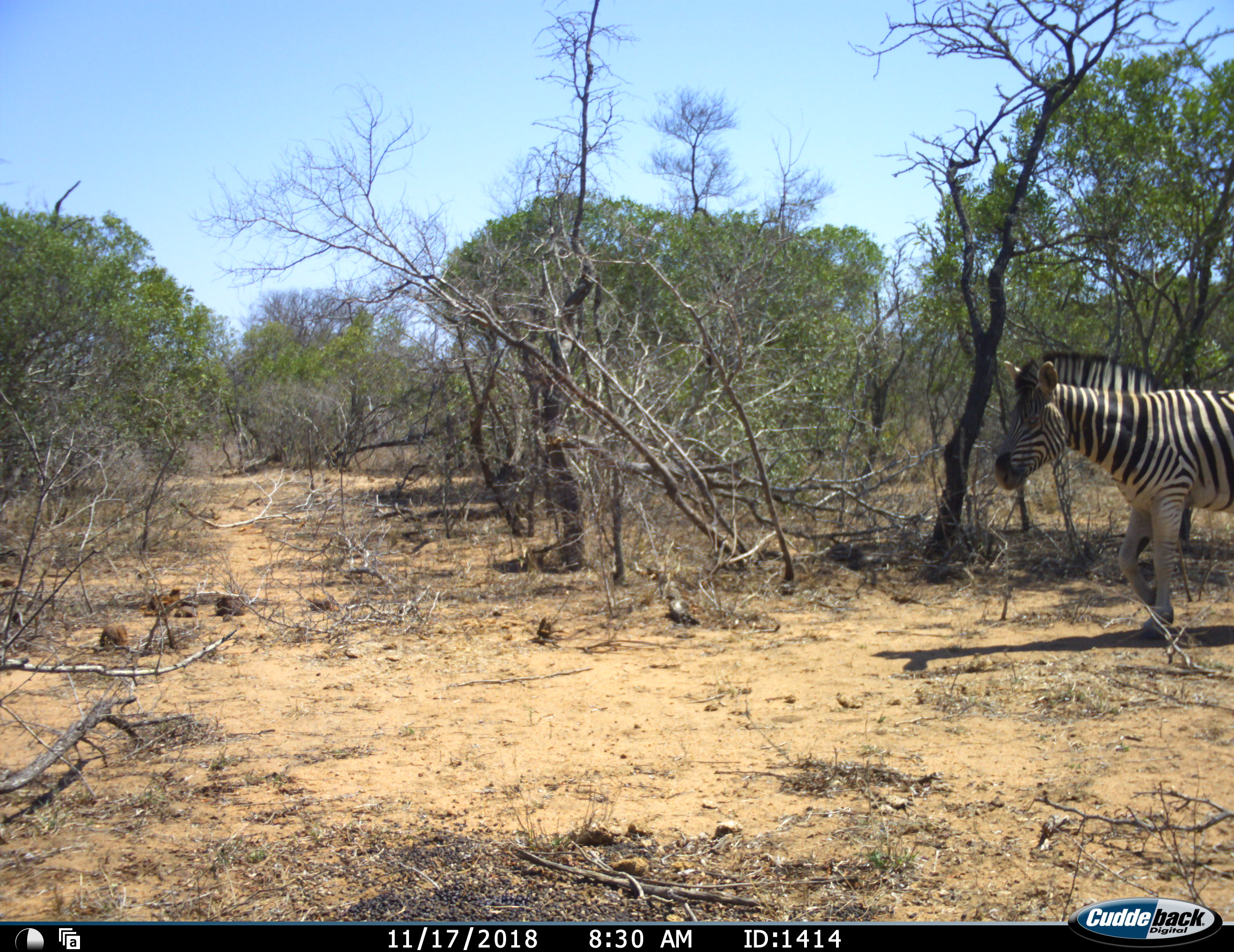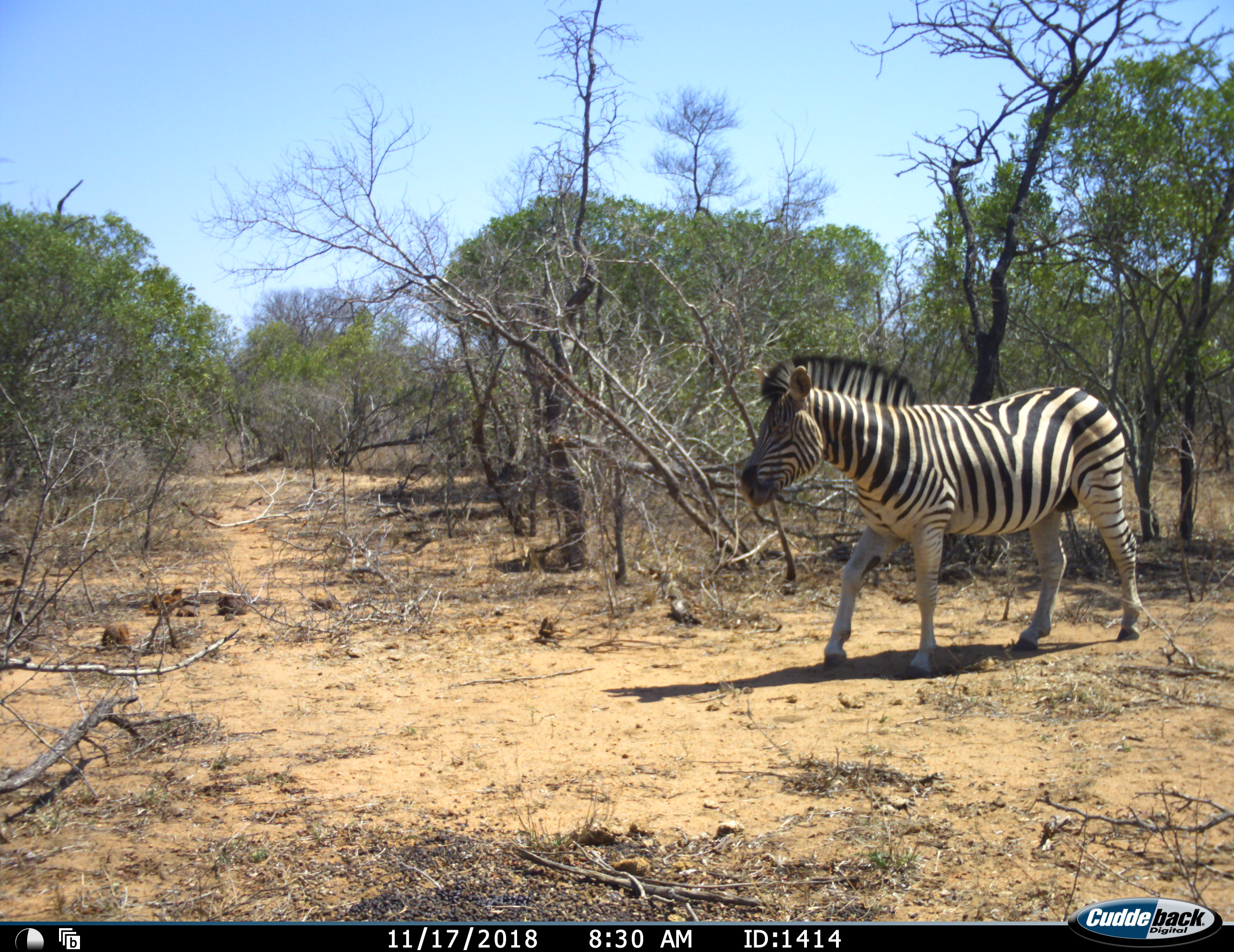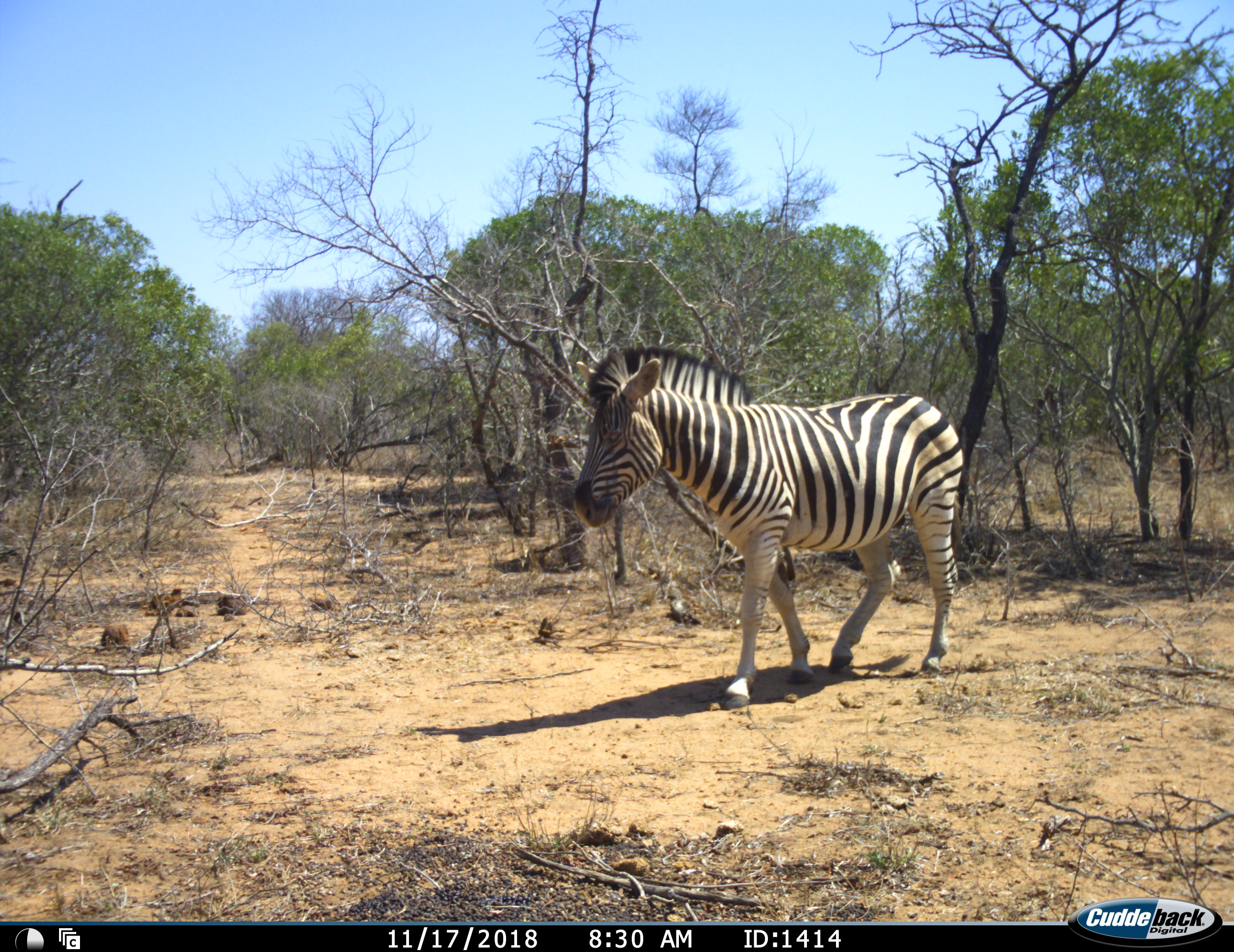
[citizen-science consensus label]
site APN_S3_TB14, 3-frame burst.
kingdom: Animalia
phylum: Chordata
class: Mammalia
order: Perissodactyla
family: Equidae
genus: Equus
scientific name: Equus quagga burchellii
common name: burchell's zebra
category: zebraburchells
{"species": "zebraburchells (burchell's zebra) (Equus quagga burchellii)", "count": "1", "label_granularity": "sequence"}